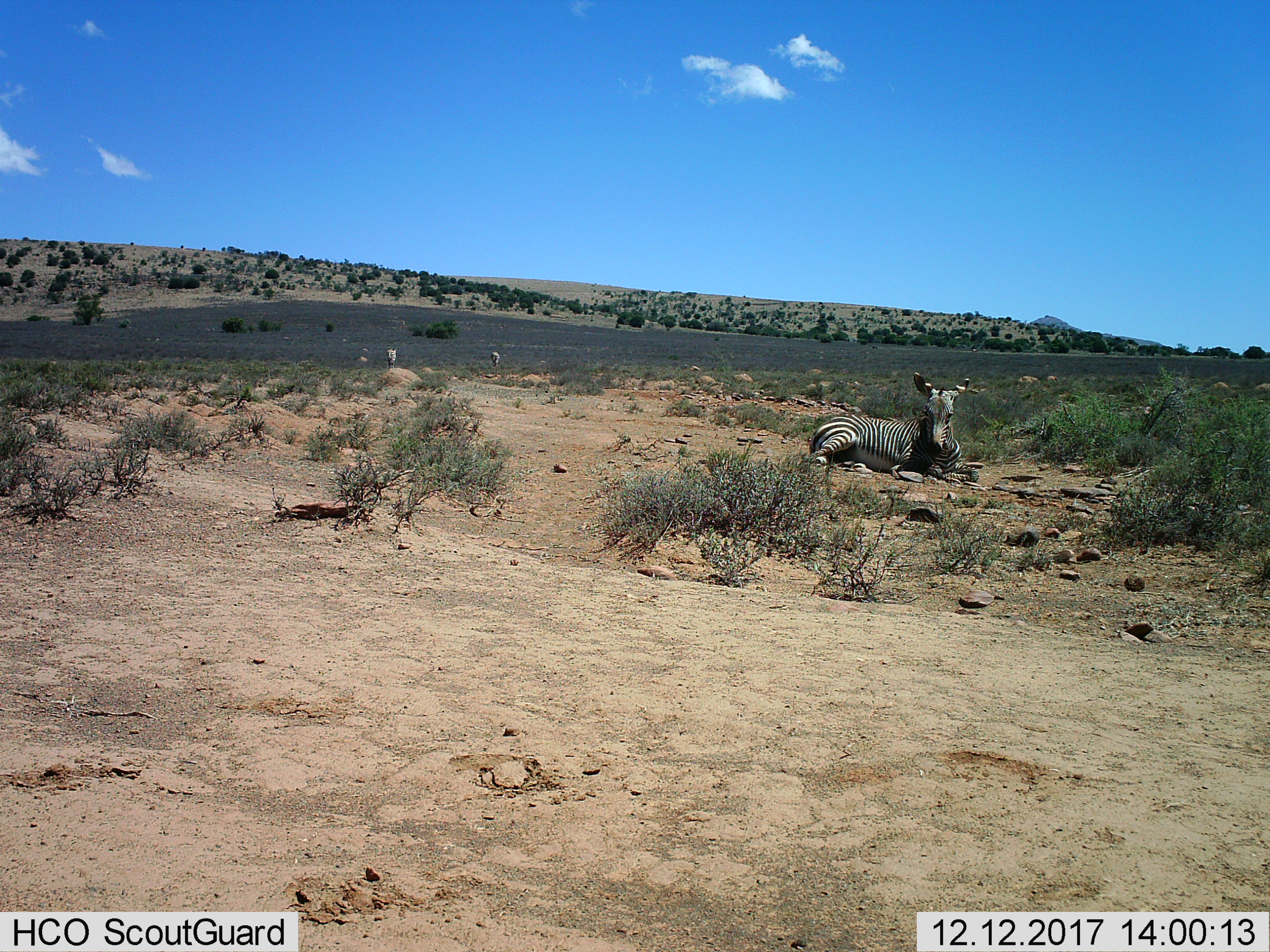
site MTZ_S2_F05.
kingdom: Animalia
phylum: Chordata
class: Mammalia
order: Perissodactyla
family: Equidae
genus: Equus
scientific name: Equus zebra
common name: mountain zebra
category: zebramountain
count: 3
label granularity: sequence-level